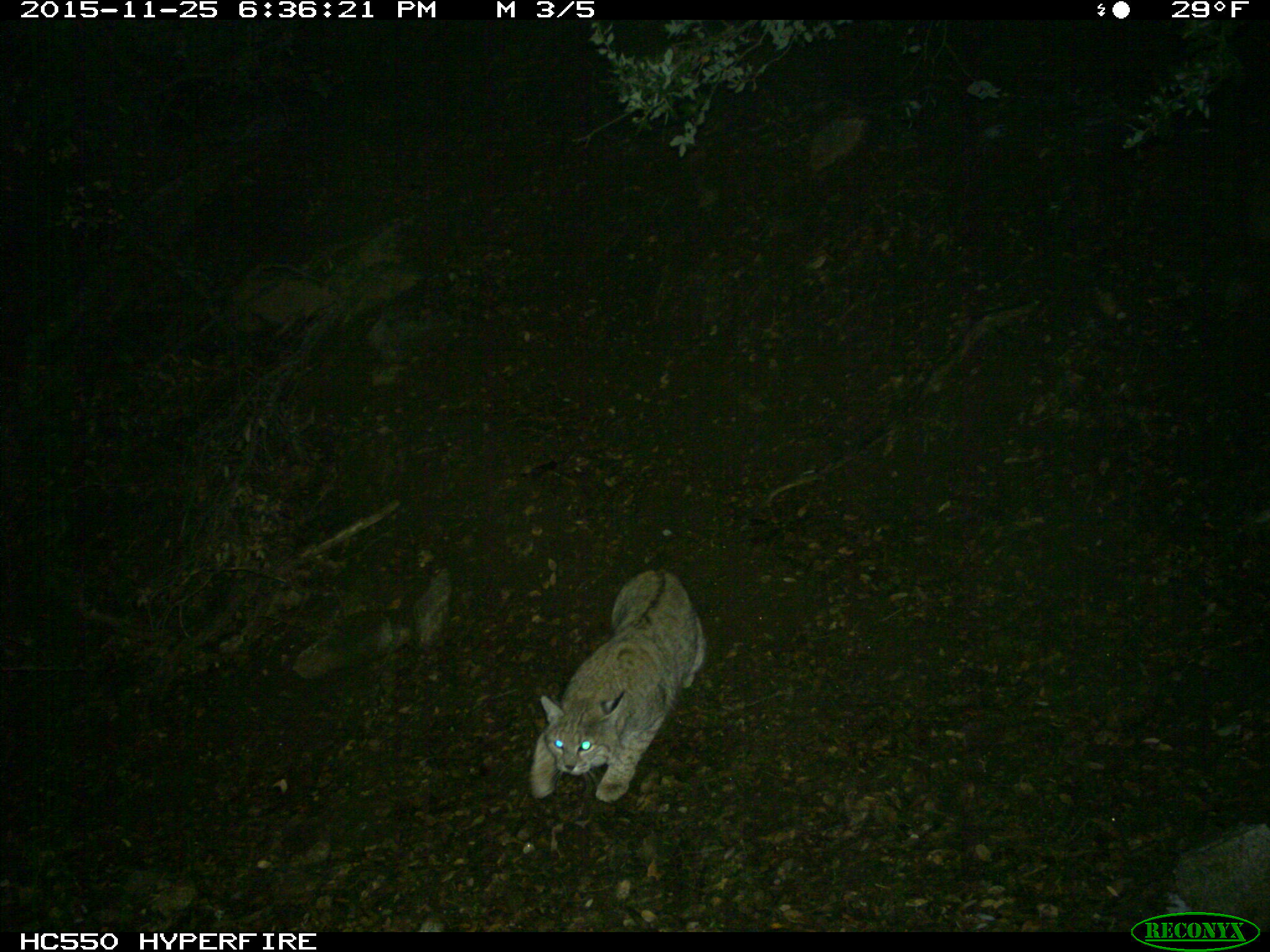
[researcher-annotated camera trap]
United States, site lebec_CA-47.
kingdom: Animalia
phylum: Chordata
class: Mammalia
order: Carnivora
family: Felidae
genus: Lynx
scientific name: Lynx rufus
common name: bobcat